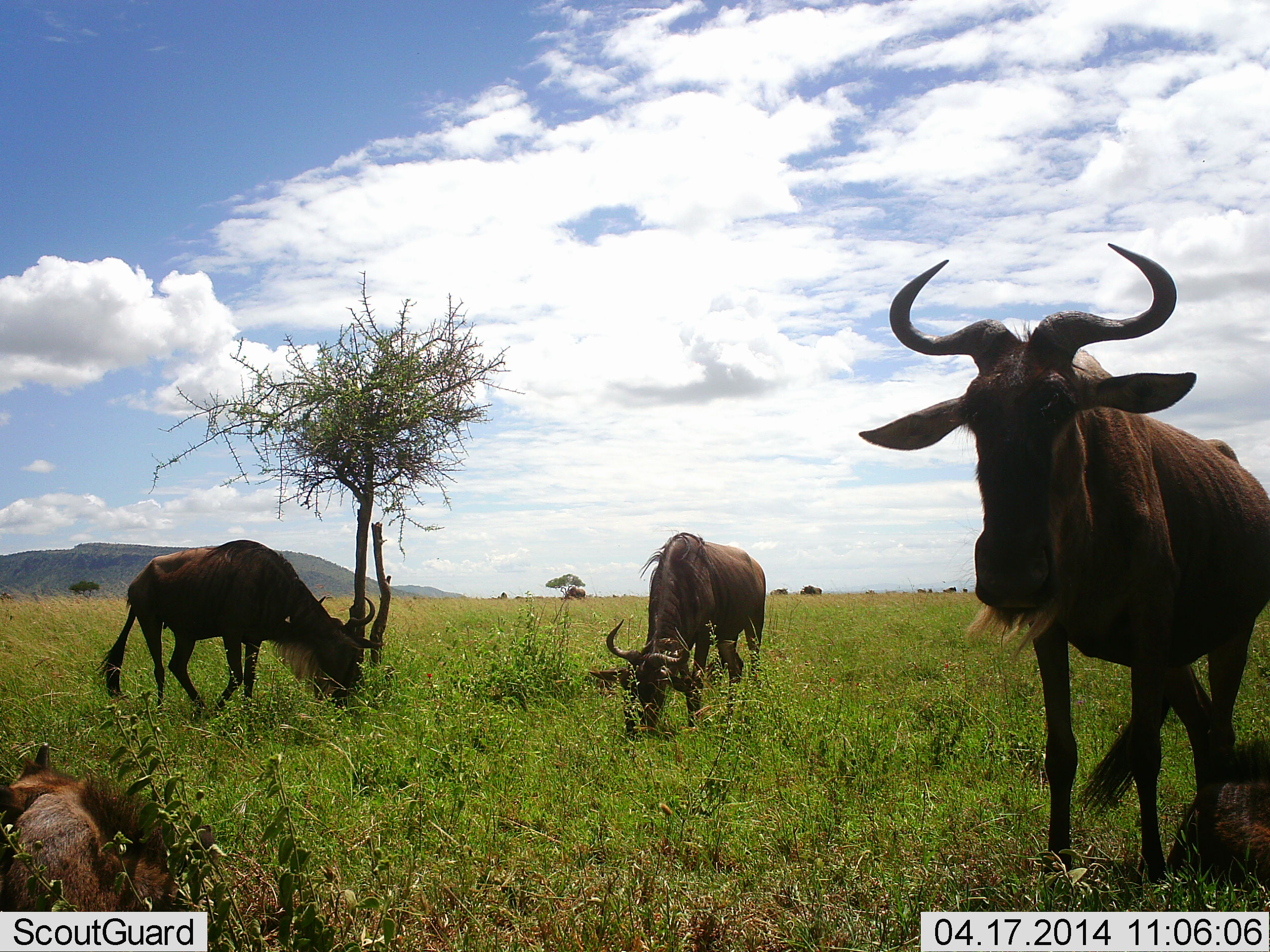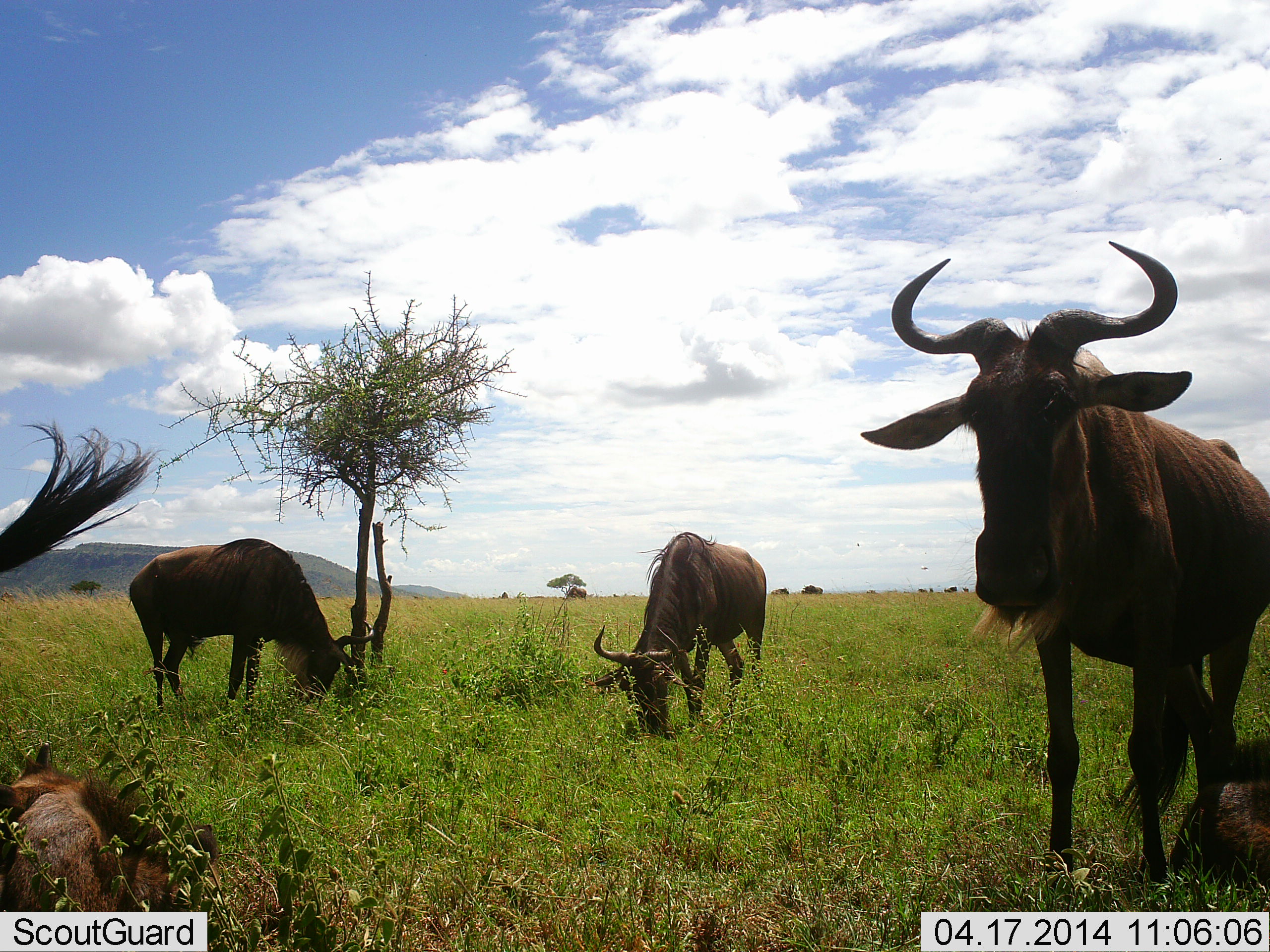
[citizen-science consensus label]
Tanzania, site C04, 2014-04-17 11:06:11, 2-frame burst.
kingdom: Animalia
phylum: Chordata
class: Mammalia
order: Artiodactyla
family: Bovidae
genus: Connochaetes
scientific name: Connochaetes taurinus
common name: blue wildebeest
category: wildebeest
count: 6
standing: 100%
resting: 64%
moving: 18%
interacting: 0%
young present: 18%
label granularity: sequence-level